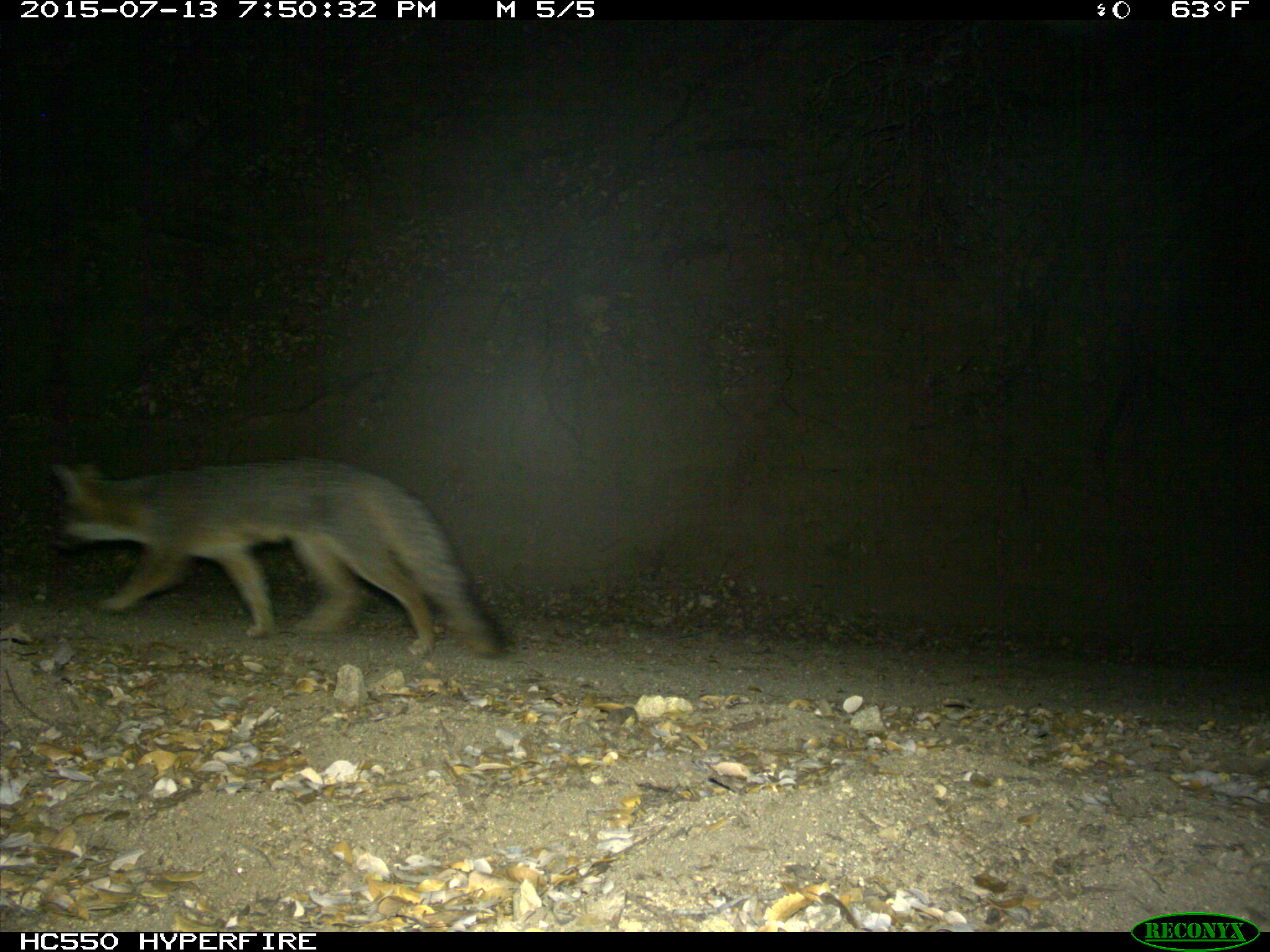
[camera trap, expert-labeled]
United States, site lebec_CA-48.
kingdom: Animalia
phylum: Chordata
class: Mammalia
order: Carnivora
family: Canidae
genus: Urocyon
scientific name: Urocyon cinereoargenteus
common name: gray fox